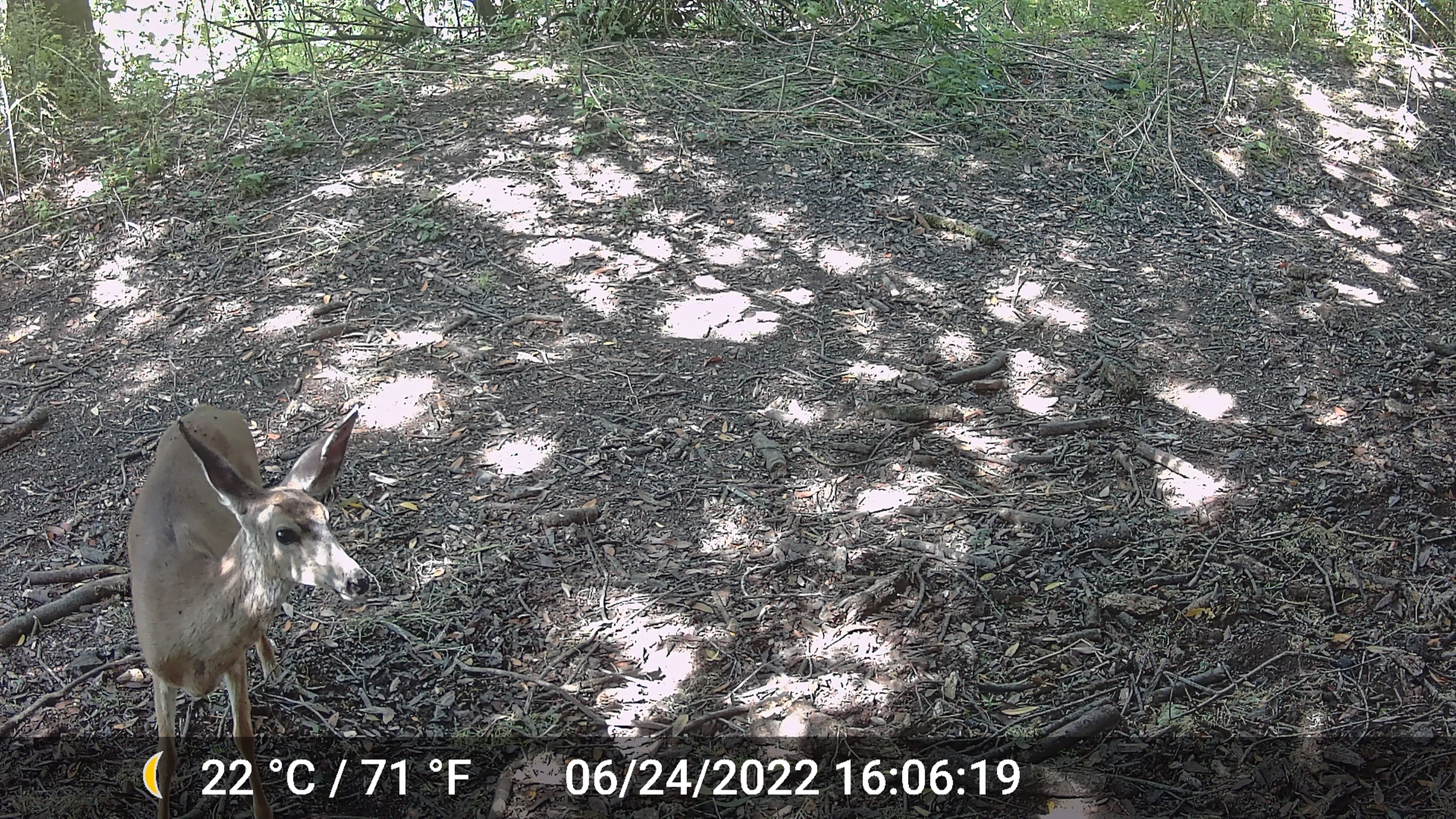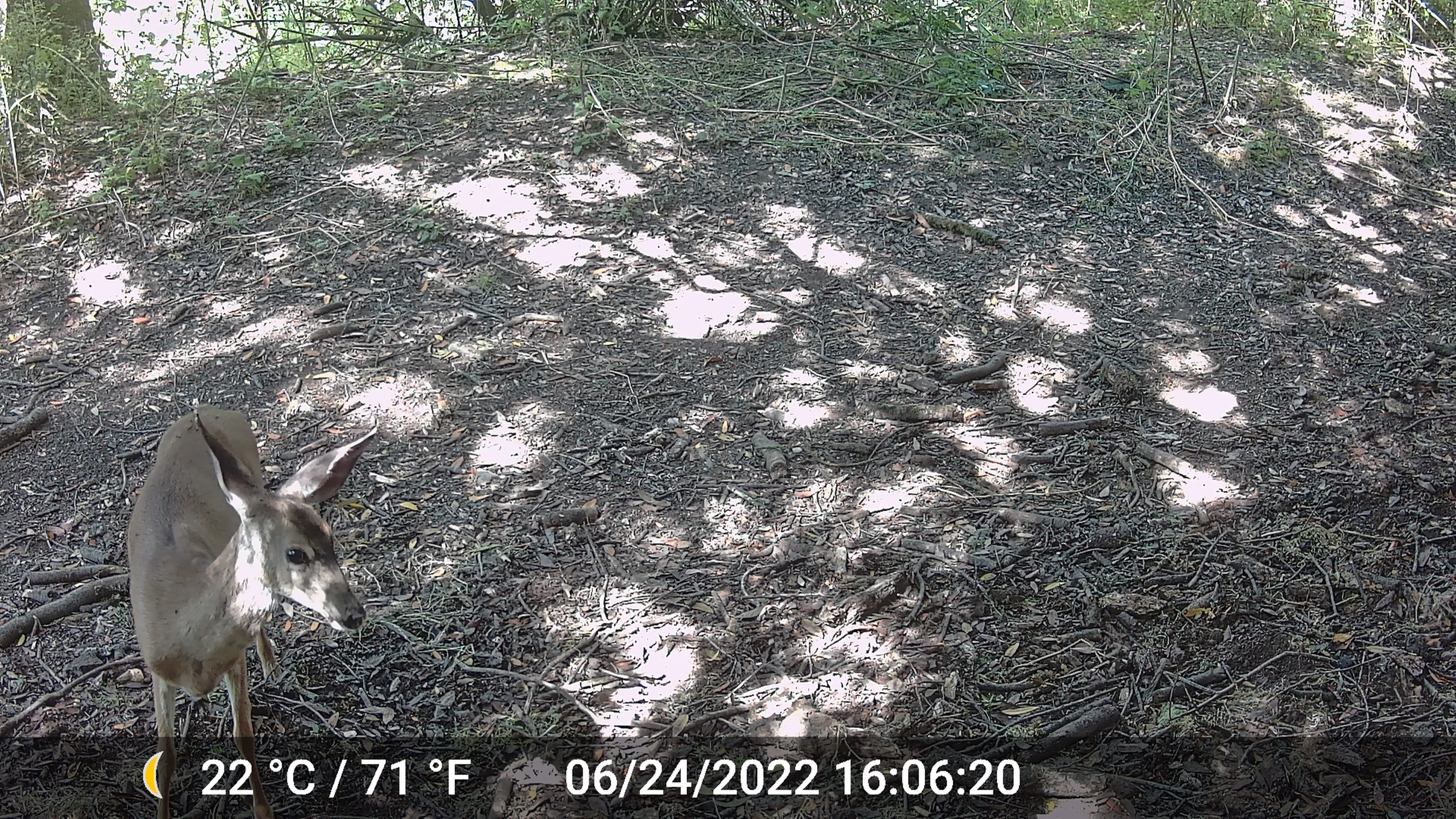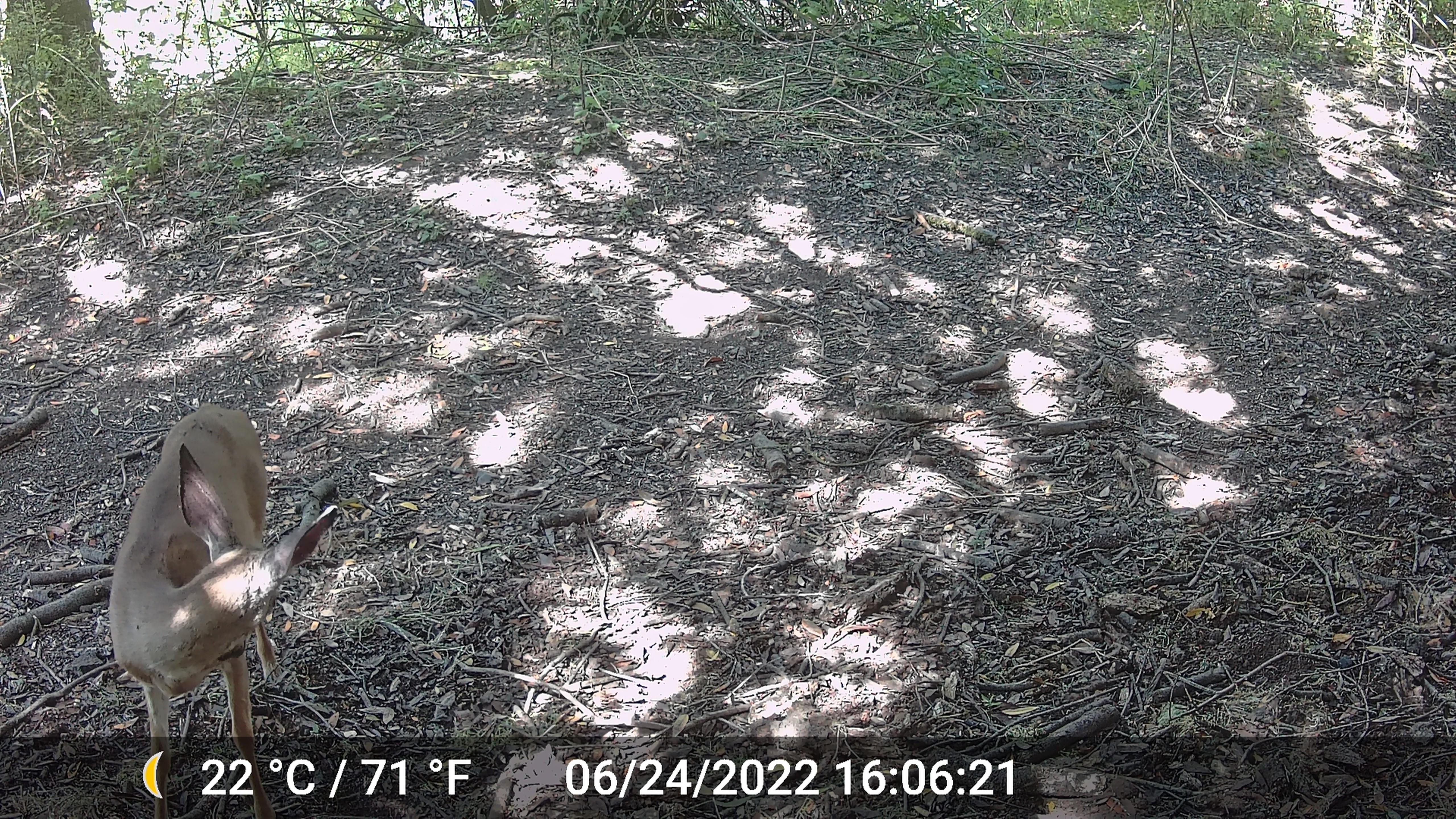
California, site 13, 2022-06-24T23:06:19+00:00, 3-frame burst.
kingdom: Animalia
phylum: Chordata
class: Mammalia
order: Artiodactyla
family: Cervidae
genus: Odocoileus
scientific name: Odocoileus hemionus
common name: mule deer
Mule deer (Odocoileus hemionus).